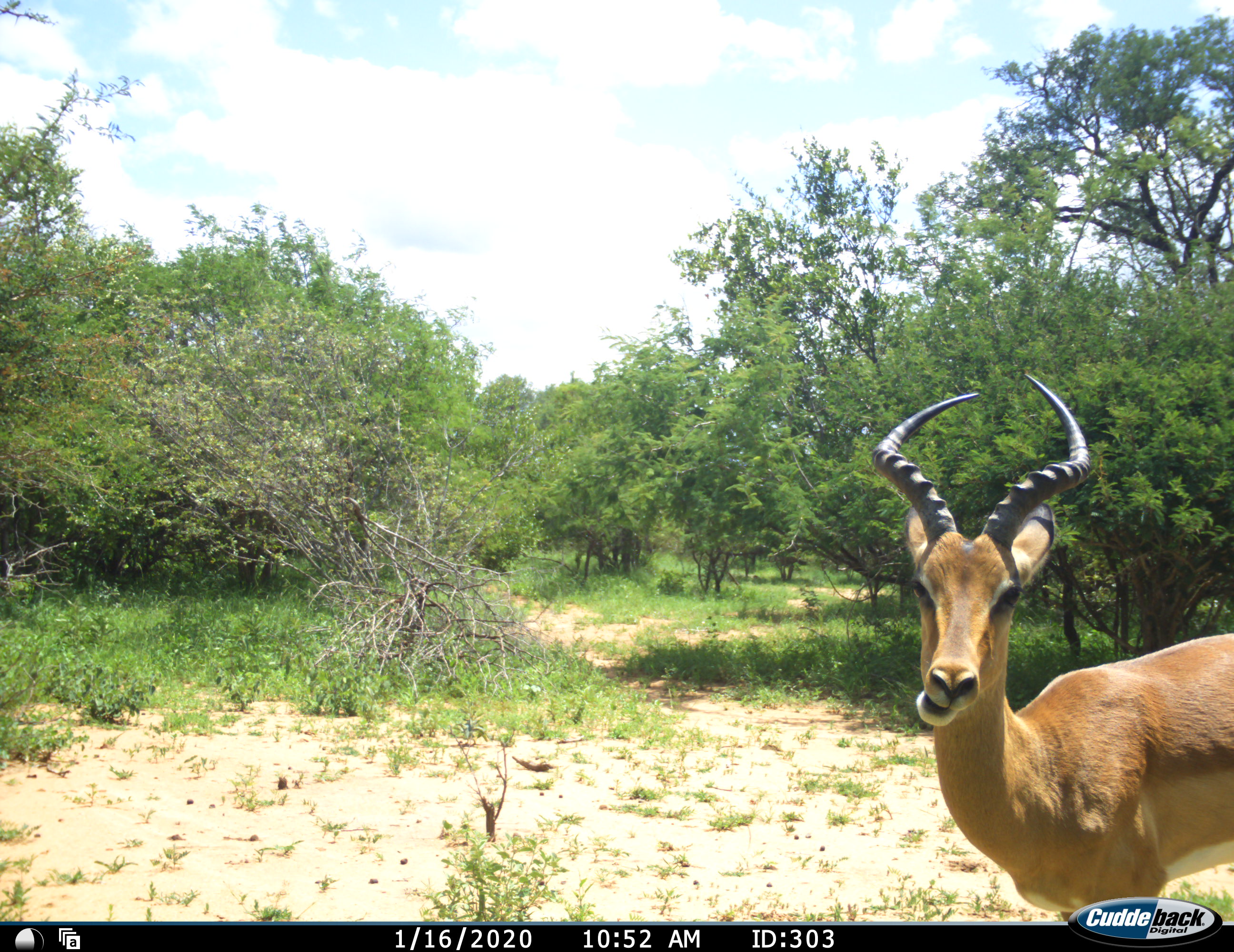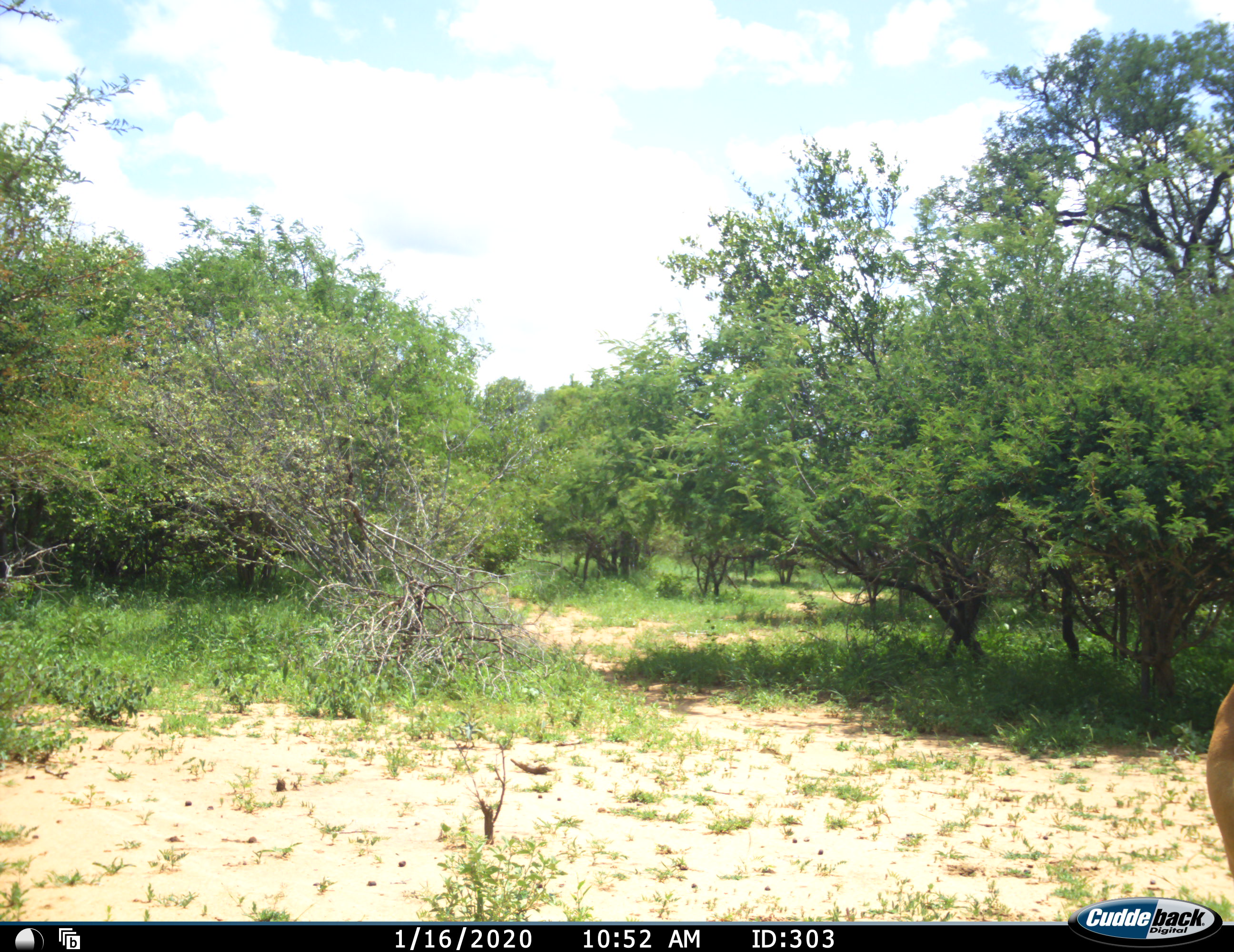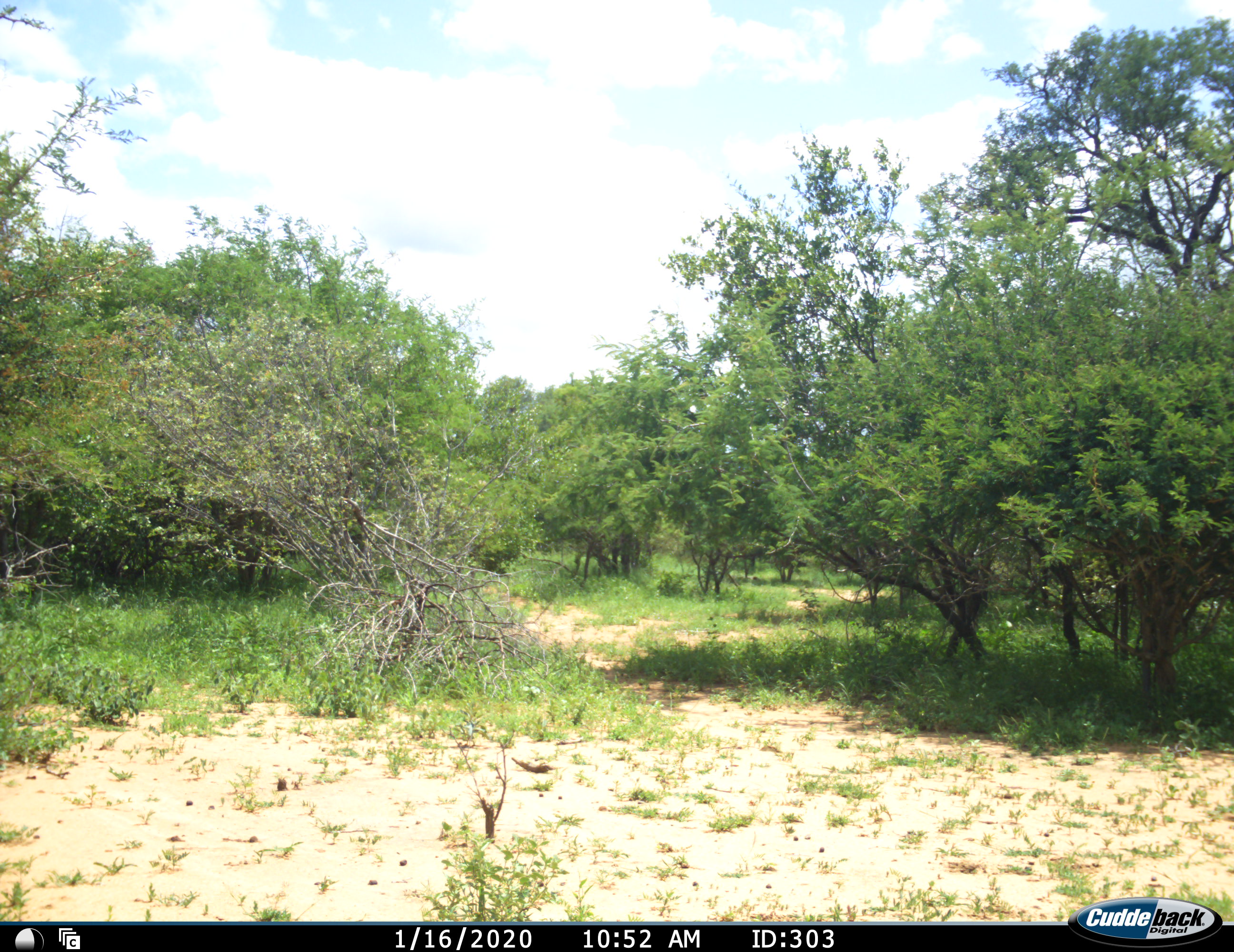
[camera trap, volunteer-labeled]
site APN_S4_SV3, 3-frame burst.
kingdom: Animalia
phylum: Chordata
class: Mammalia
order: Artiodactyla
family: Bovidae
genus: Aepyceros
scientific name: Aepyceros melampus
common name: impala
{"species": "impala (Aepyceros melampus)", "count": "1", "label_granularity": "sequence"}